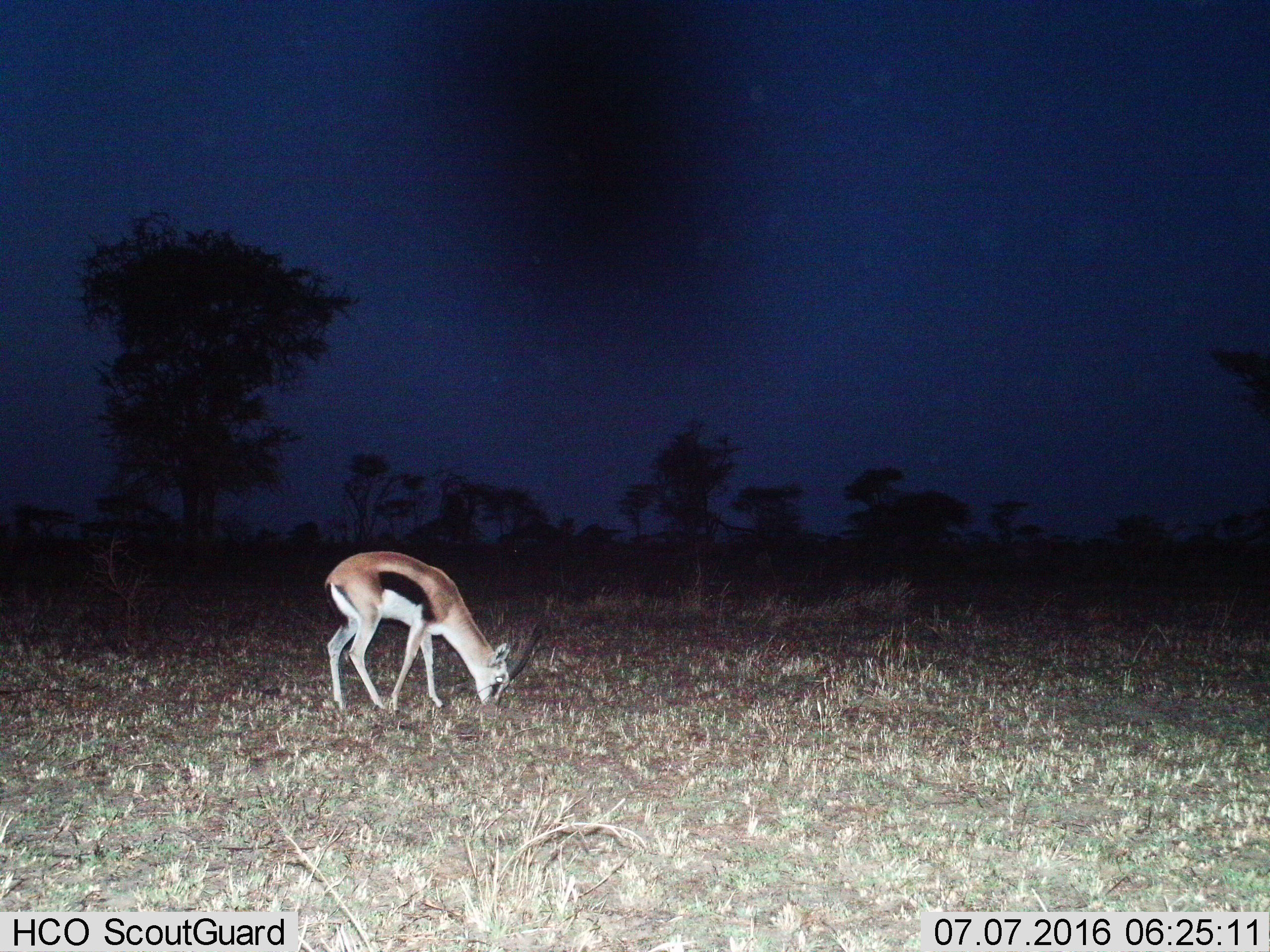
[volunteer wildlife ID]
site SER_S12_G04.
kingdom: Animalia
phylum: Chordata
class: Mammalia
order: Artiodactyla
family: Bovidae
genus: Eudorcas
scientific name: Eudorcas thomsonii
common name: thomson's gazelle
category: gazellethomsons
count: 1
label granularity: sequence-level